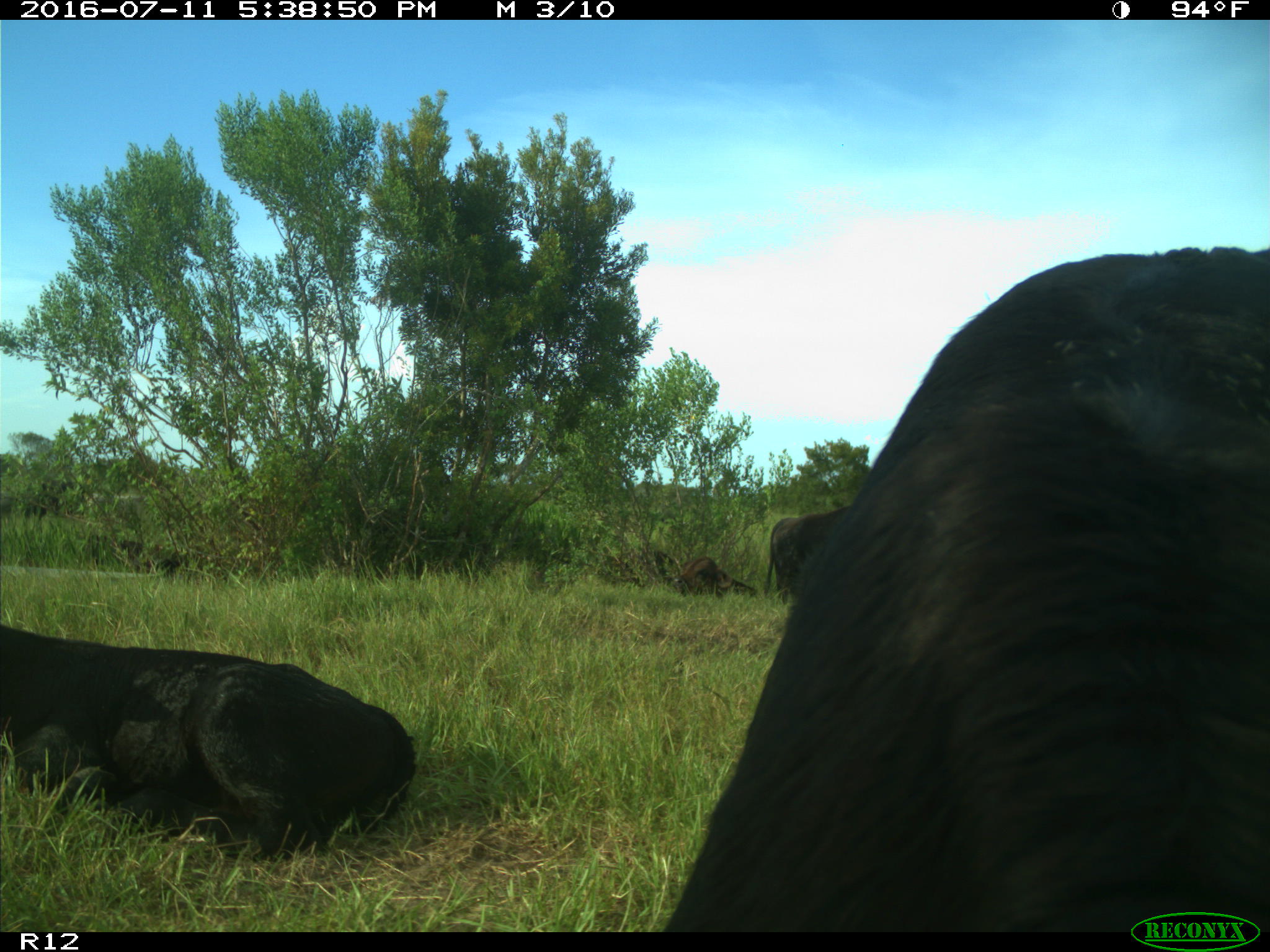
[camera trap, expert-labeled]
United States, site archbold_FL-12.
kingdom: Animalia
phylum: Chordata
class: Mammalia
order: Artiodactyla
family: Bovidae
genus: Bos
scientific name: Bos taurus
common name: domestic cow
Bos taurus (domestic cow).